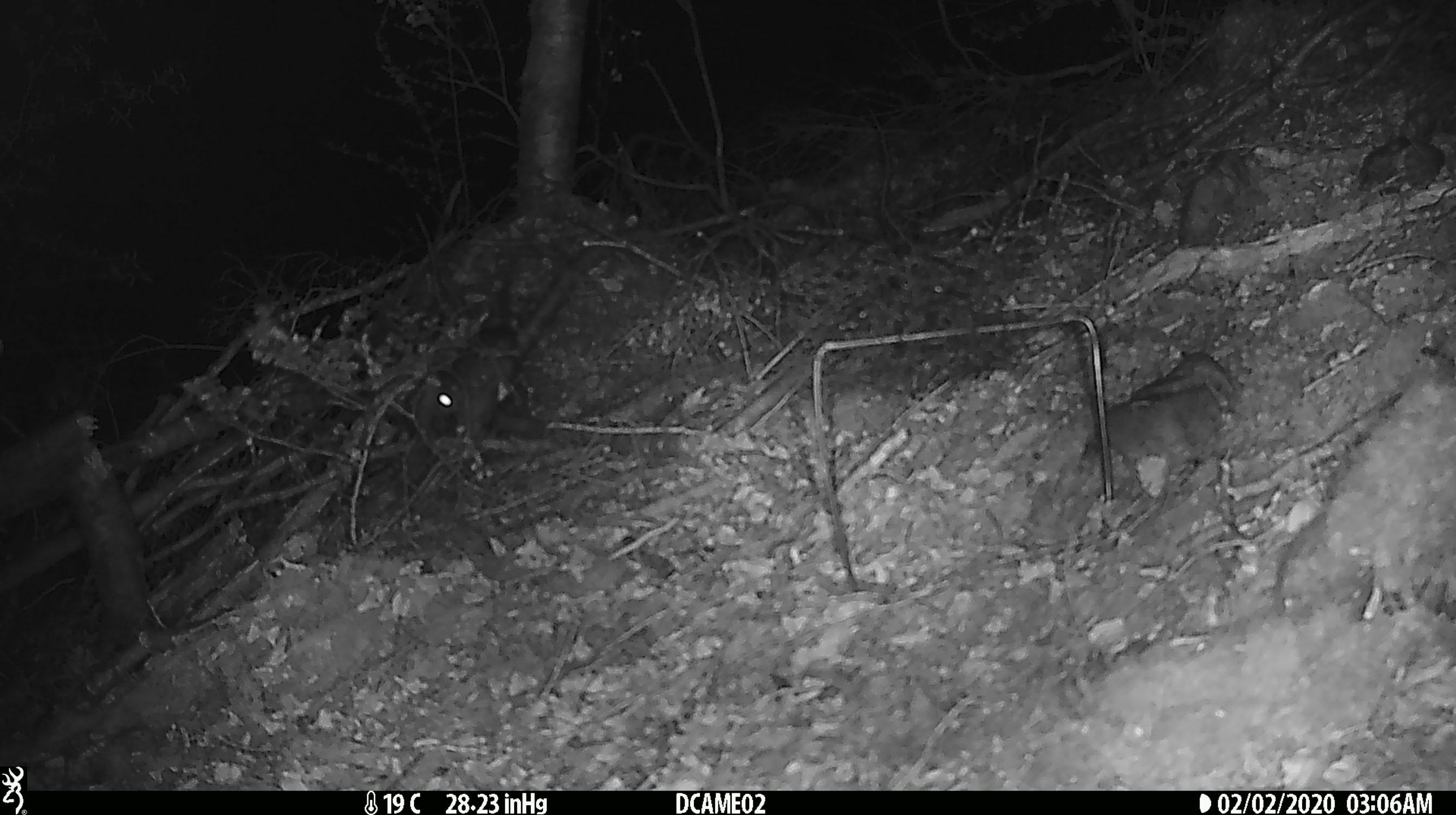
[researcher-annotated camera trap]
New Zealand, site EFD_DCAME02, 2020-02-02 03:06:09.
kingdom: Animalia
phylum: Chordata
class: Mammalia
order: Rodentia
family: Muridae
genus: Rattus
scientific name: Rattus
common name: rat